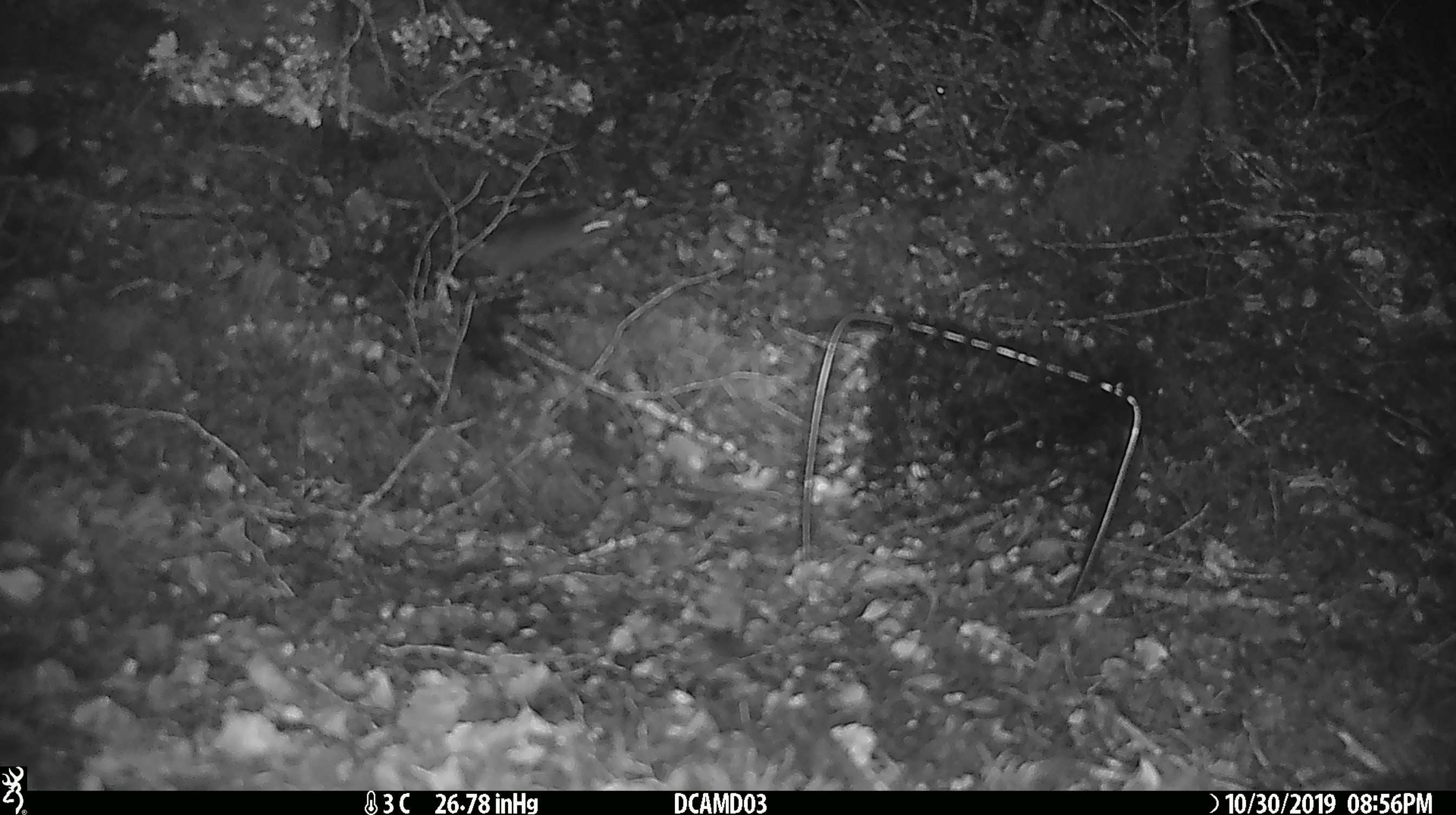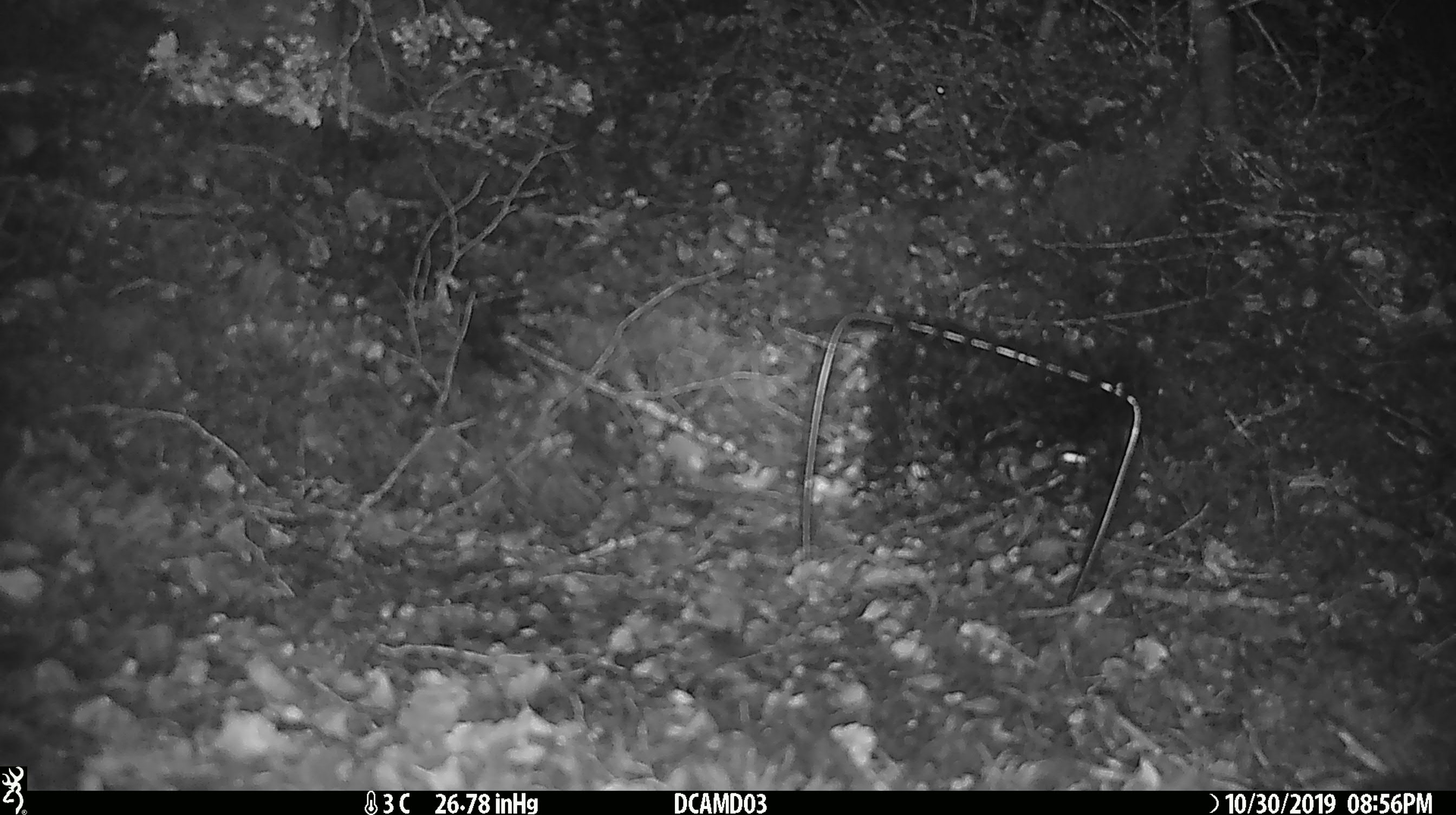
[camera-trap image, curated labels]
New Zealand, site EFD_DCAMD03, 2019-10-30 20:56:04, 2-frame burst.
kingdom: Animalia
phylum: Chordata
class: Mammalia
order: Rodentia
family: Muridae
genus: Mus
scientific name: Mus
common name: mouse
Mouse (Mus).